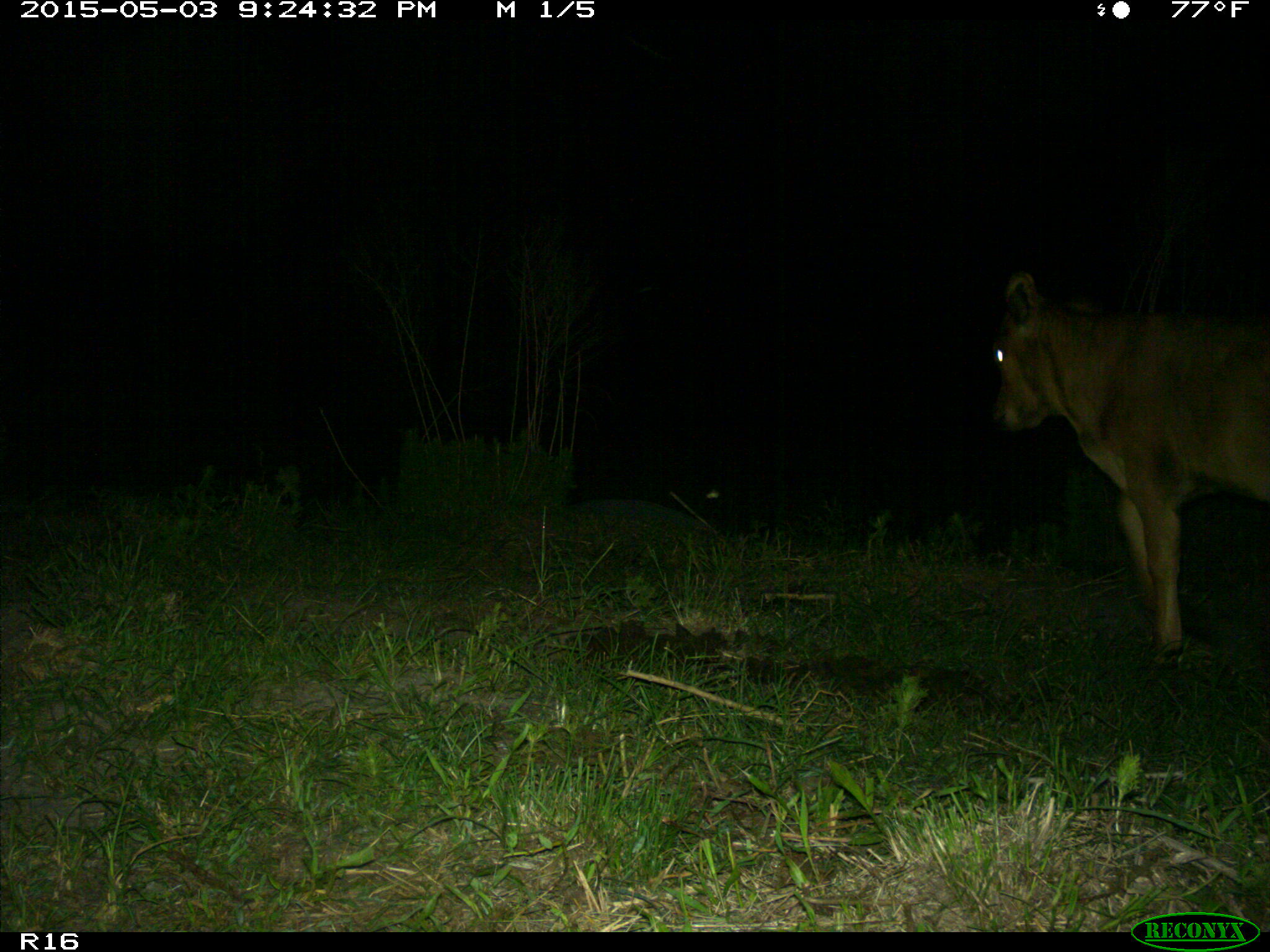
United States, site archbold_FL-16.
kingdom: Animalia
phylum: Chordata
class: Mammalia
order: Artiodactyla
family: Bovidae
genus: Bos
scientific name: Bos taurus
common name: domestic cow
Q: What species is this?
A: Bos taurus (domestic cow).